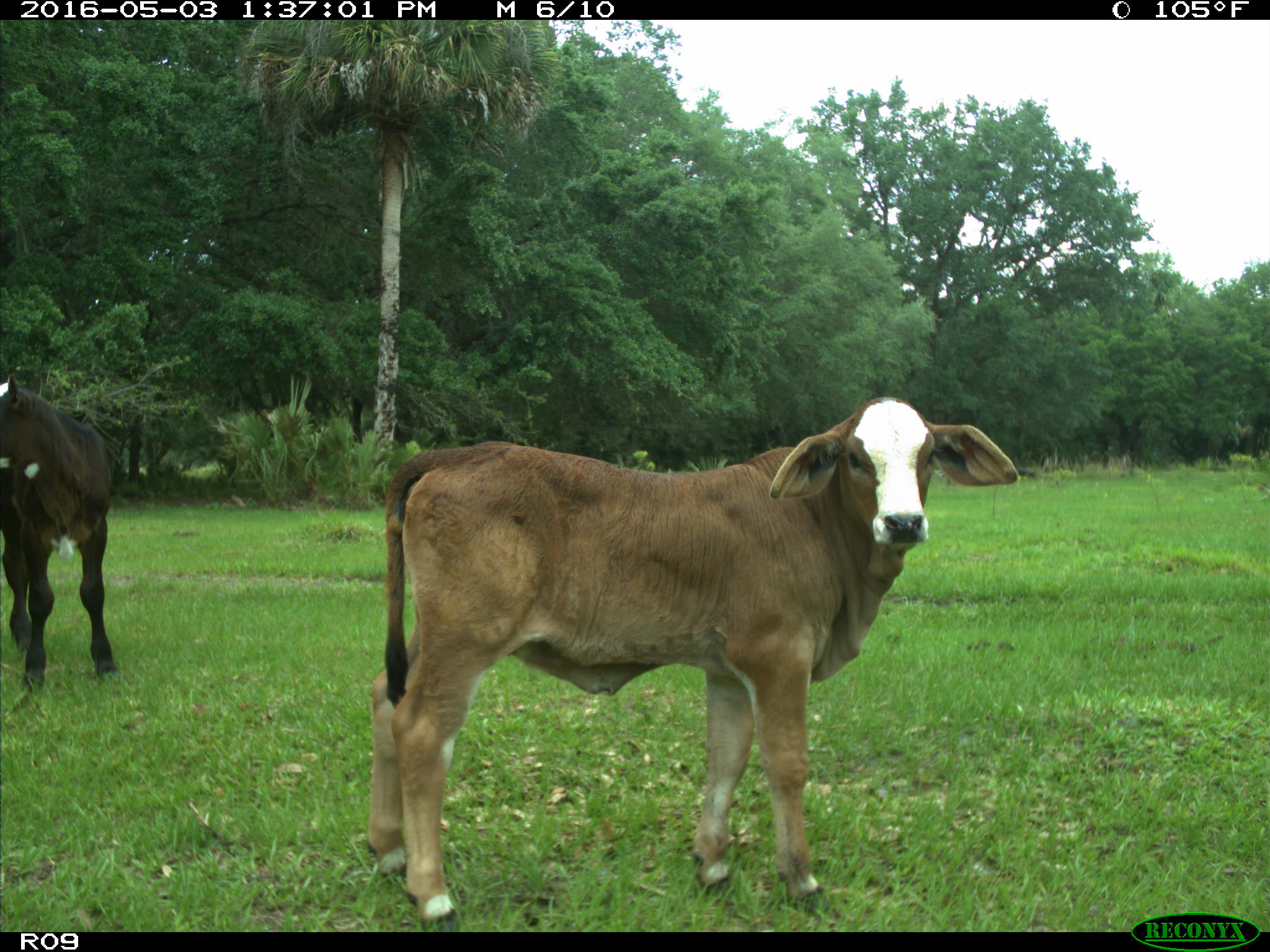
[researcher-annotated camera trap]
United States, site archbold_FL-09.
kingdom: Animalia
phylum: Chordata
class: Mammalia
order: Artiodactyla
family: Bovidae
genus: Bos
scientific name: Bos taurus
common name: domestic cow